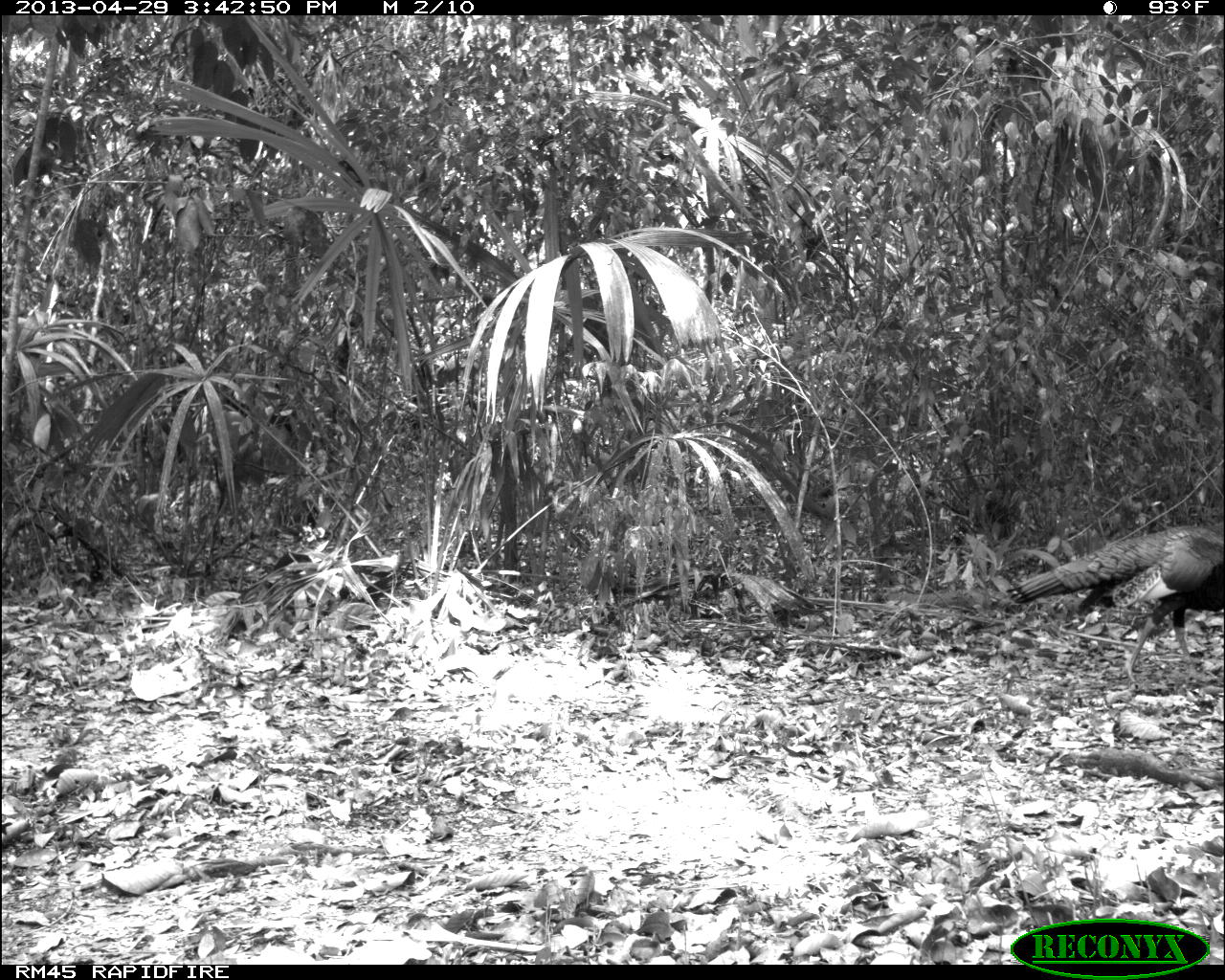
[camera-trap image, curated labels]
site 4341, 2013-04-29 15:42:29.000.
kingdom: Animalia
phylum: Chordata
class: Aves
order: Galliformes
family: Phasianidae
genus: Meleagris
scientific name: Meleagris ocellata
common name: ocellated turkey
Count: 1.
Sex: male.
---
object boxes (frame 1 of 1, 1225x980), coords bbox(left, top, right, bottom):
meleagris ocellata: bbox(1005, 524, 1225, 683)